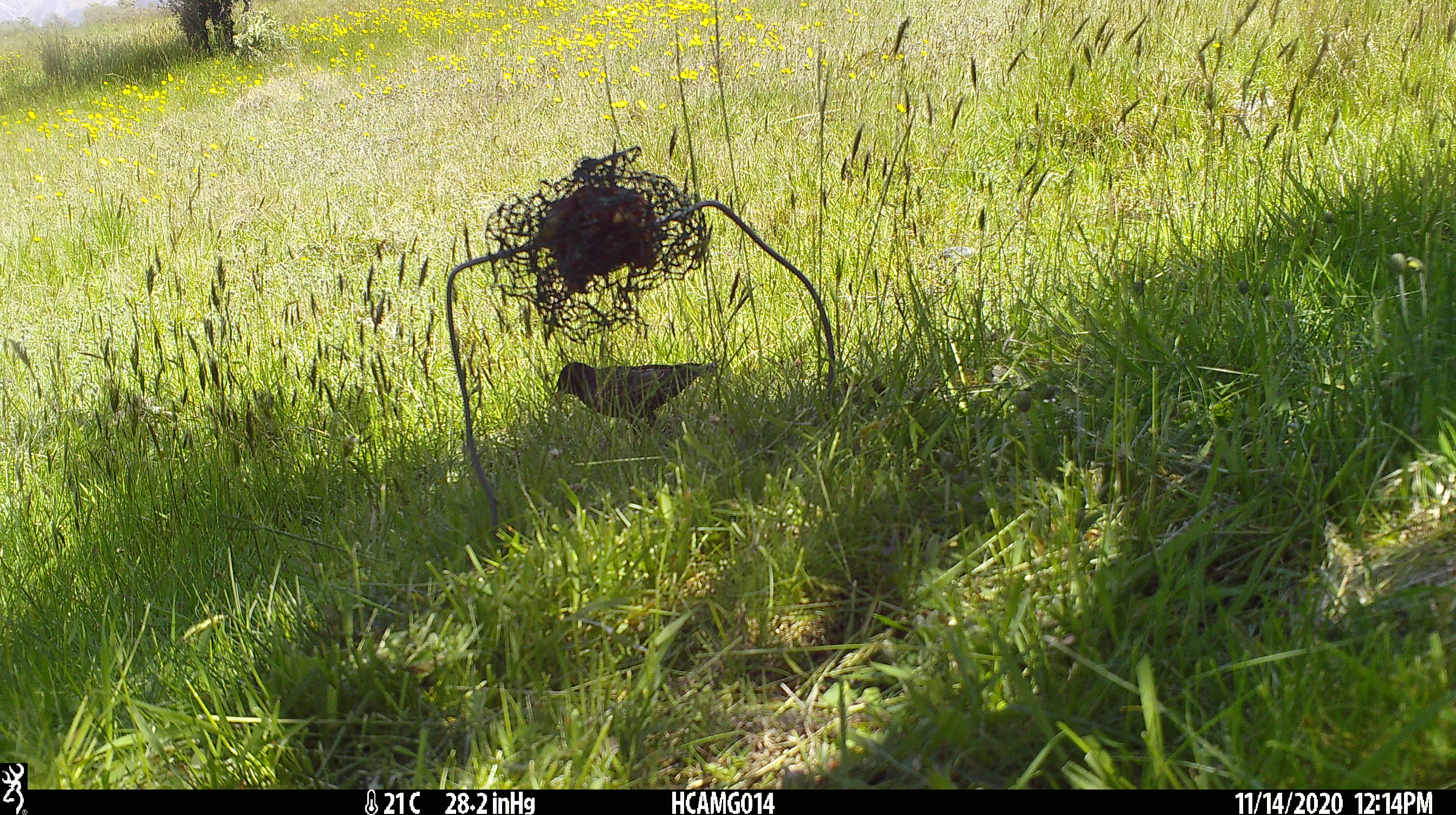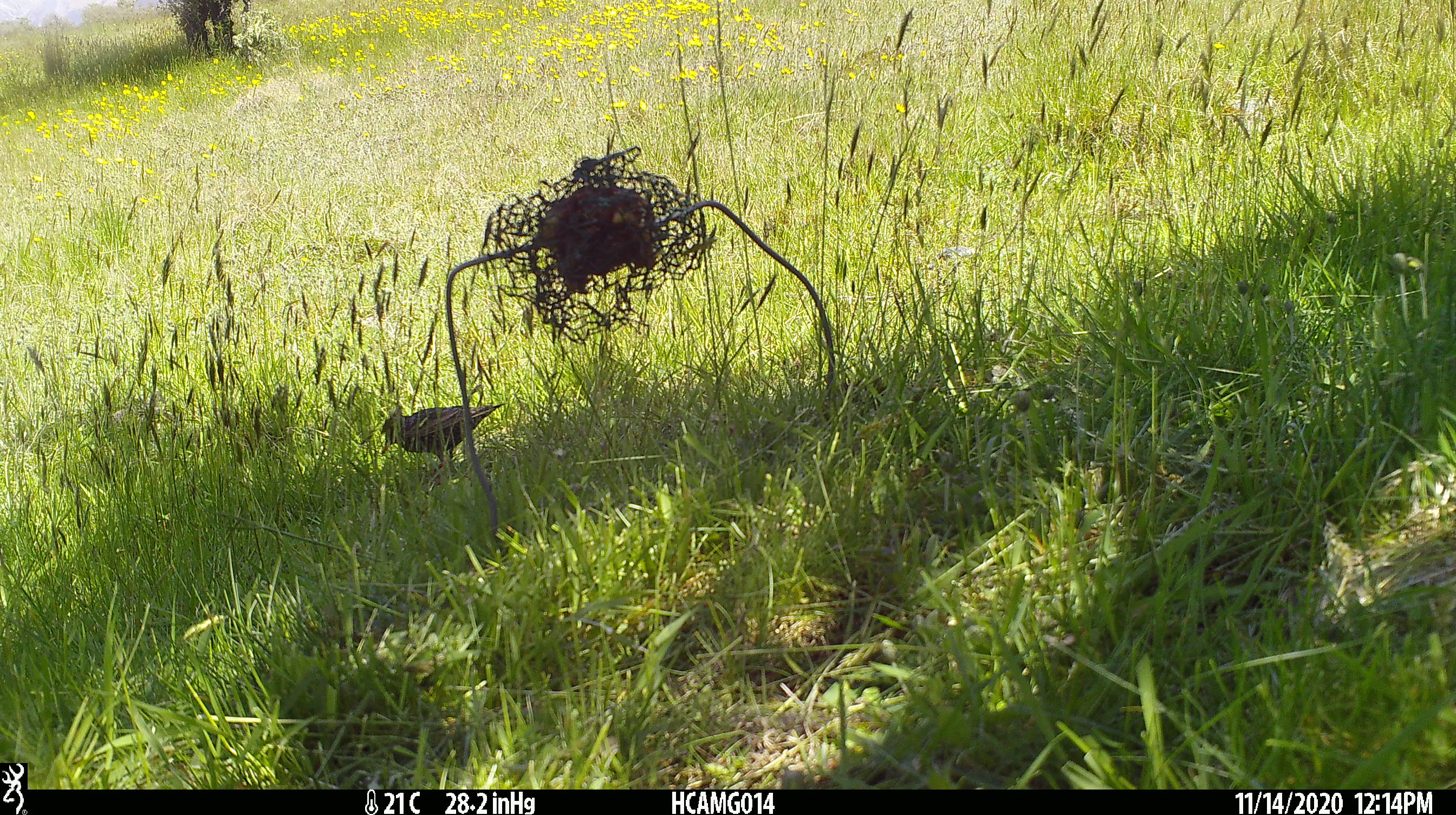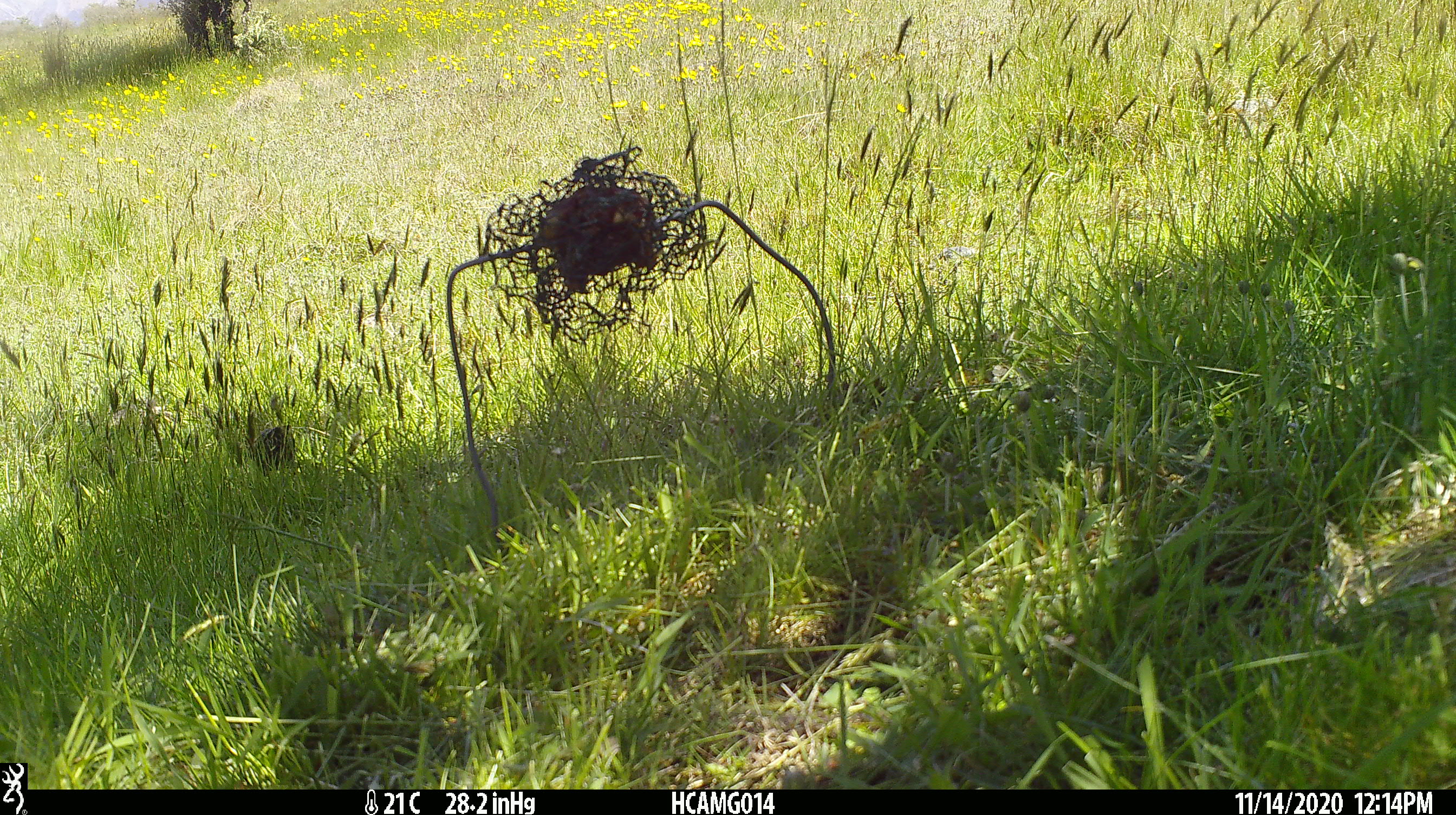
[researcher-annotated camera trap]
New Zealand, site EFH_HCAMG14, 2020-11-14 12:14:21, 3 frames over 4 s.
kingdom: Animalia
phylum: Chordata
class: Aves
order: Passeriformes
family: Sturnidae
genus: Sturnus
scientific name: Sturnus vulgaris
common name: european starling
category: starling